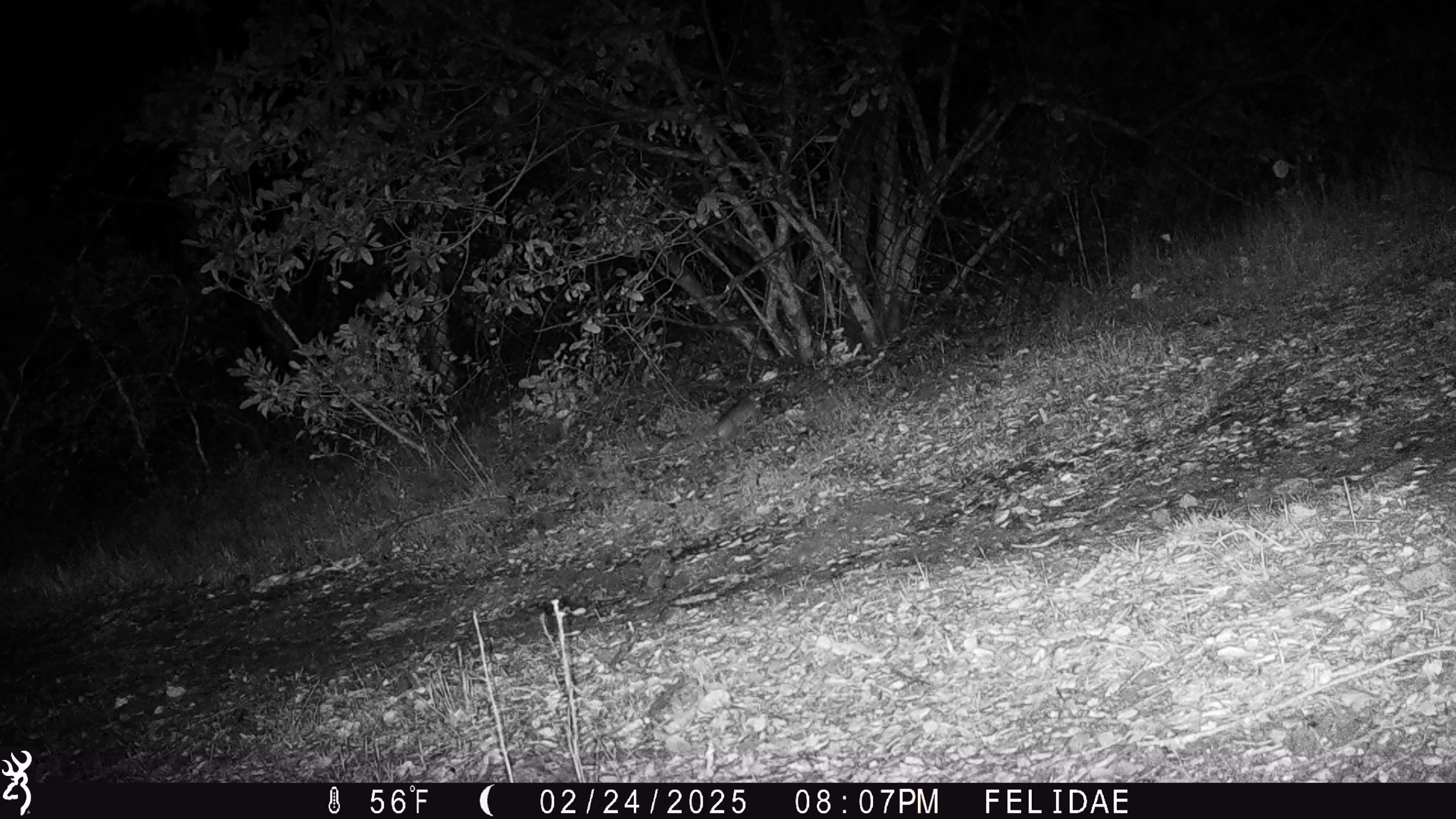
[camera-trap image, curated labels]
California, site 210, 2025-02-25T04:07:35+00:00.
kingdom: Animalia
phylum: Chordata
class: Mammalia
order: Rodentia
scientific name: Rodentia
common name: mouse or rat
Mouse or rat (Rodentia).